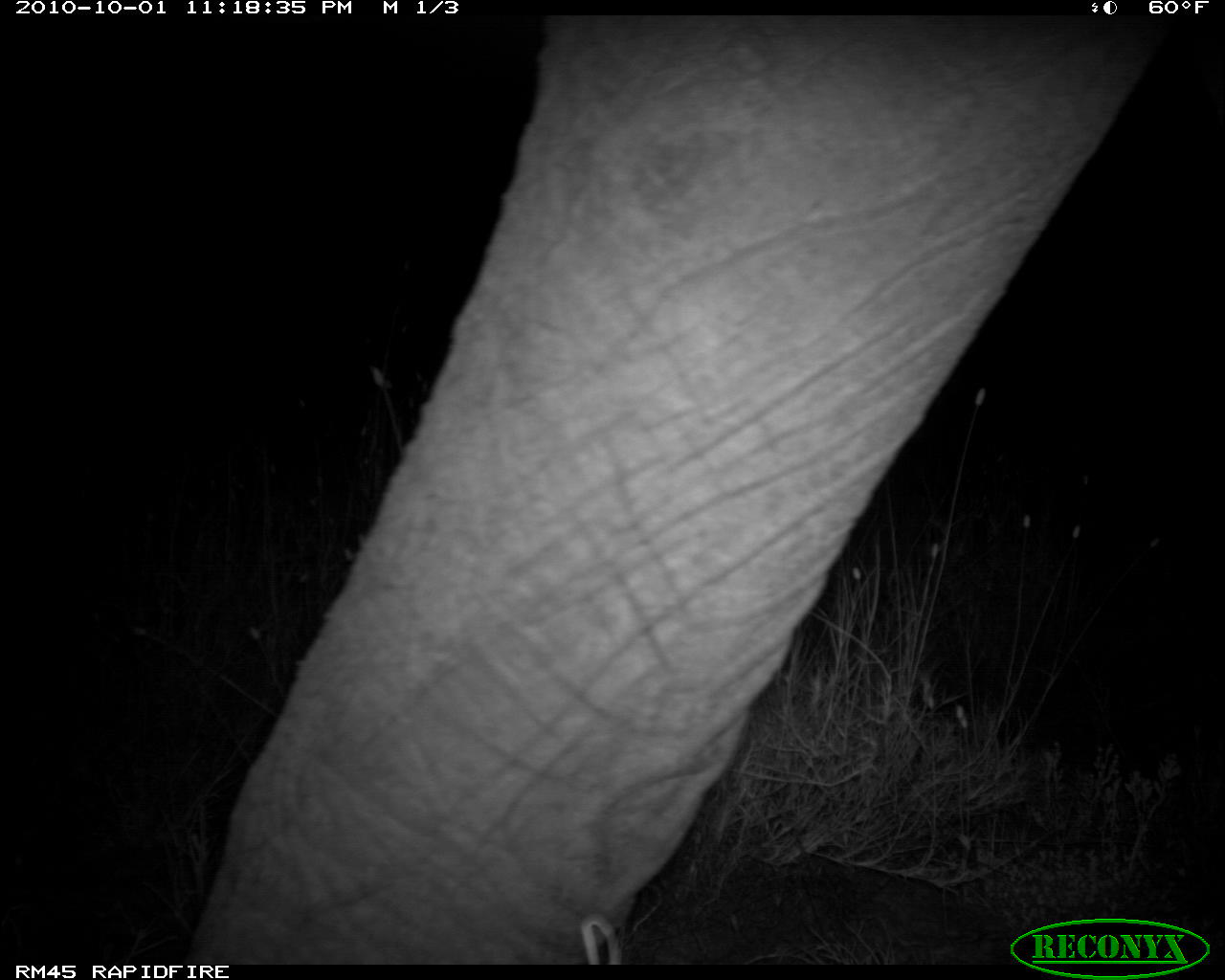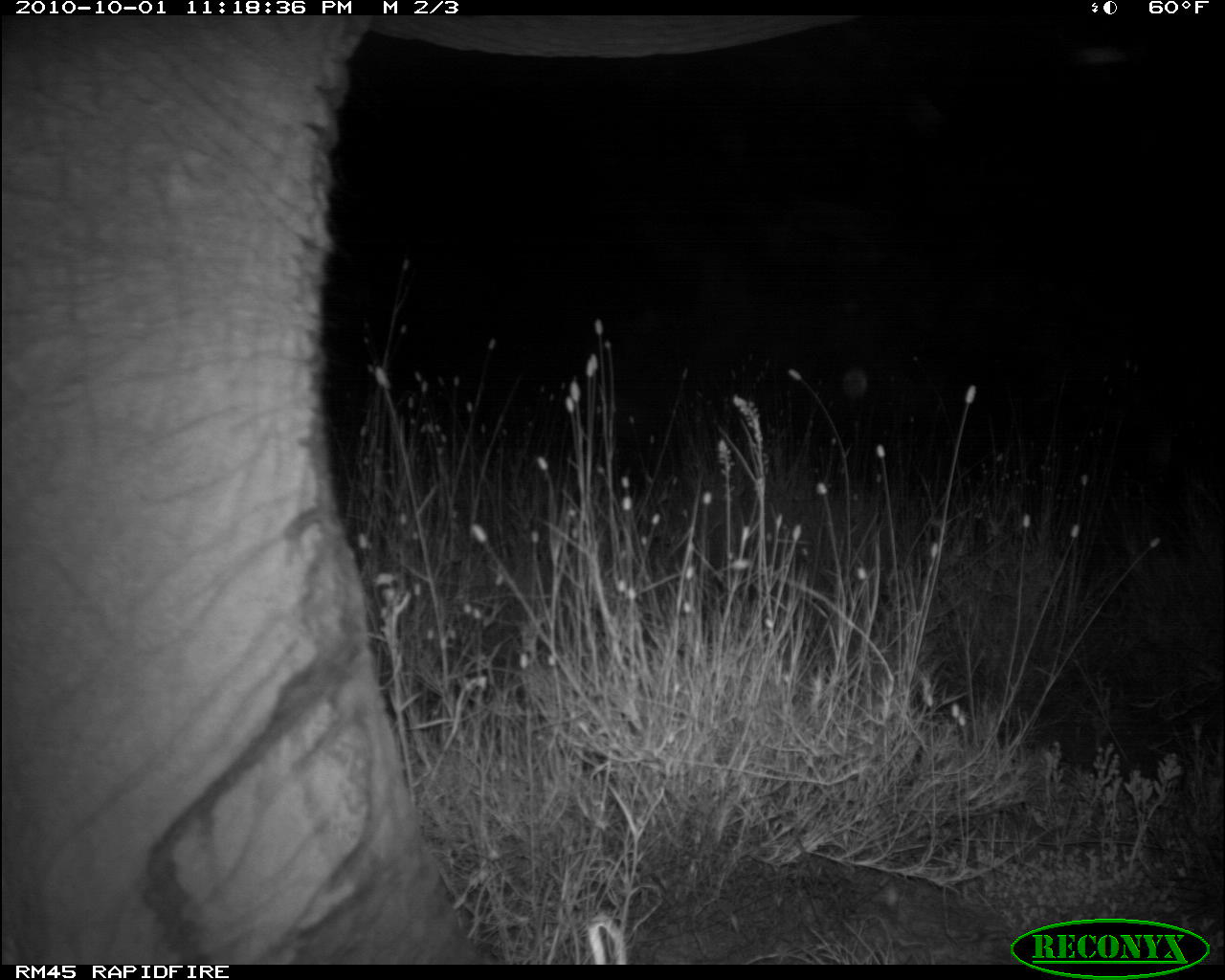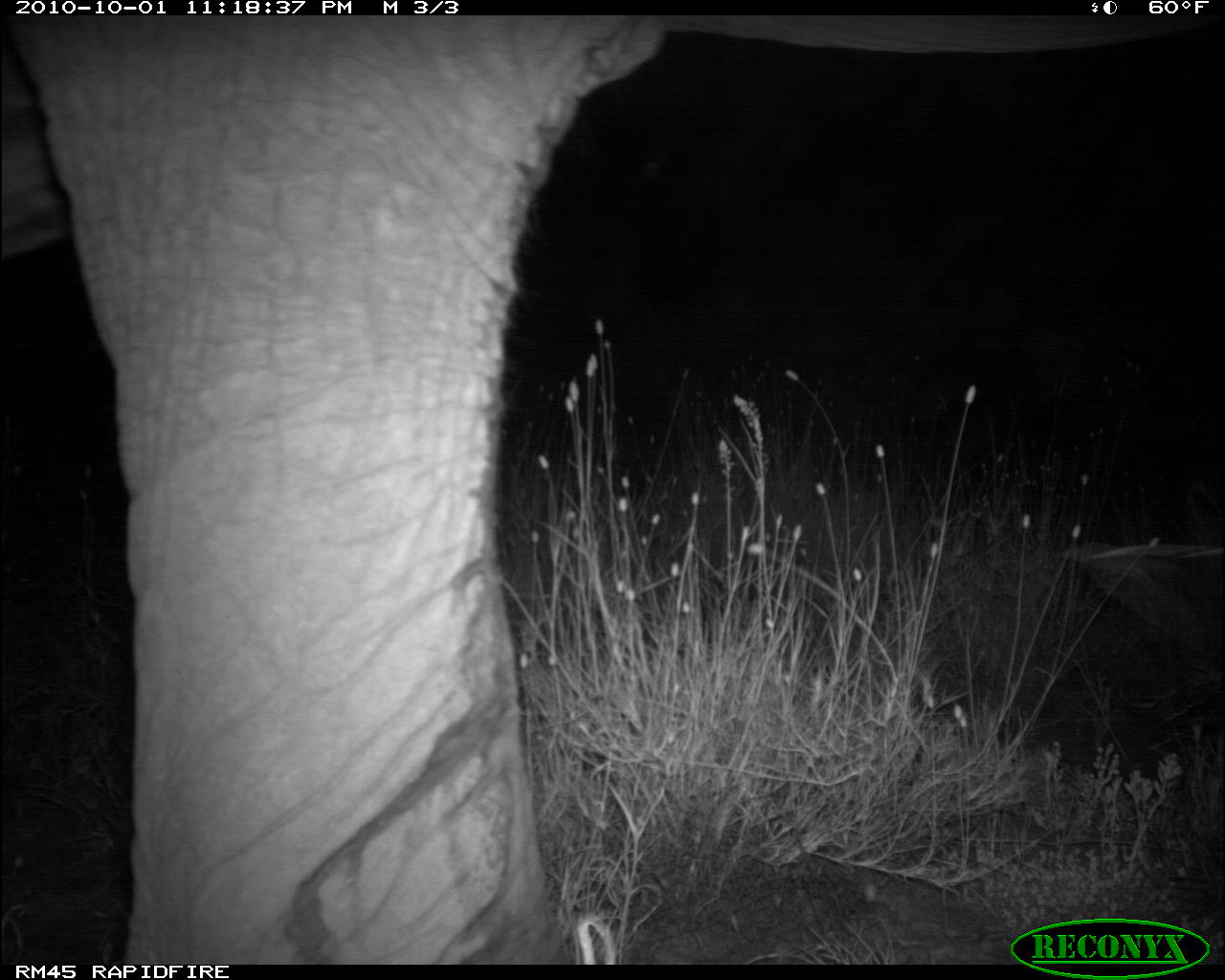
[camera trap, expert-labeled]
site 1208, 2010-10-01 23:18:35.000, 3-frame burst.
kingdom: Animalia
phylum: Chordata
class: Mammalia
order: Proboscidea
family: Elephantidae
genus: Loxodonta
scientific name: Loxodonta africana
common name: african bush elephant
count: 1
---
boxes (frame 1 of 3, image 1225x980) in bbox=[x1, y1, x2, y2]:
loxodonta africana: bbox=[189, 8, 1171, 965]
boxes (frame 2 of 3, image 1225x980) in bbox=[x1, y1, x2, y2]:
loxodonta africana: bbox=[0, 14, 477, 959]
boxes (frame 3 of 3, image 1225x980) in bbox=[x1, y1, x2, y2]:
loxodonta africana: bbox=[0, 12, 666, 964]